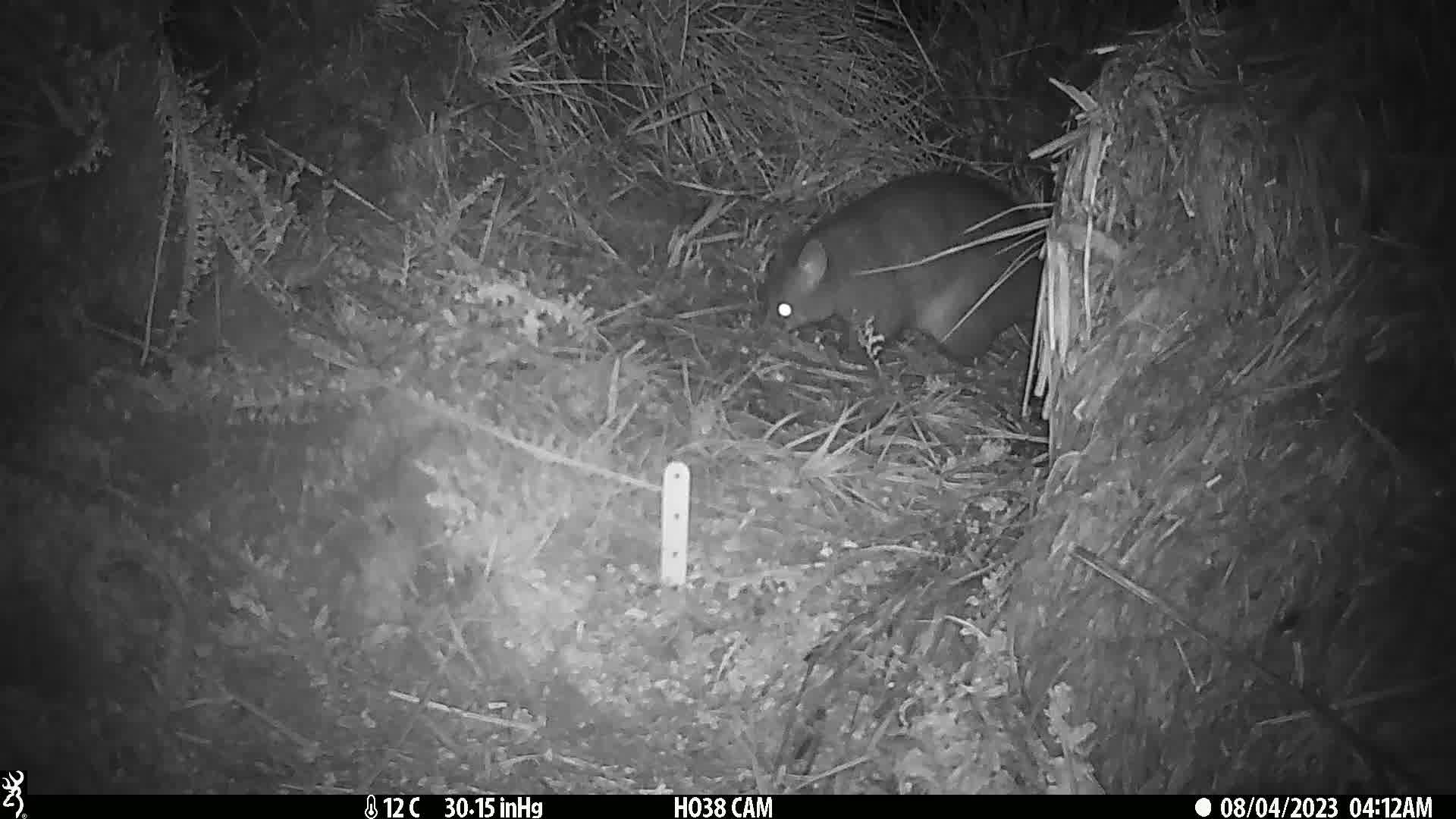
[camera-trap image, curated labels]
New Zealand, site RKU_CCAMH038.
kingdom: Animalia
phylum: Chordata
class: Mammalia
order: Diprotodontia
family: Phalangeridae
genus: Trichosurus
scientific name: Trichosurus vulpecula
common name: common brushtail possum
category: possum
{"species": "possum (common brushtail possum) (Trichosurus vulpecula)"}